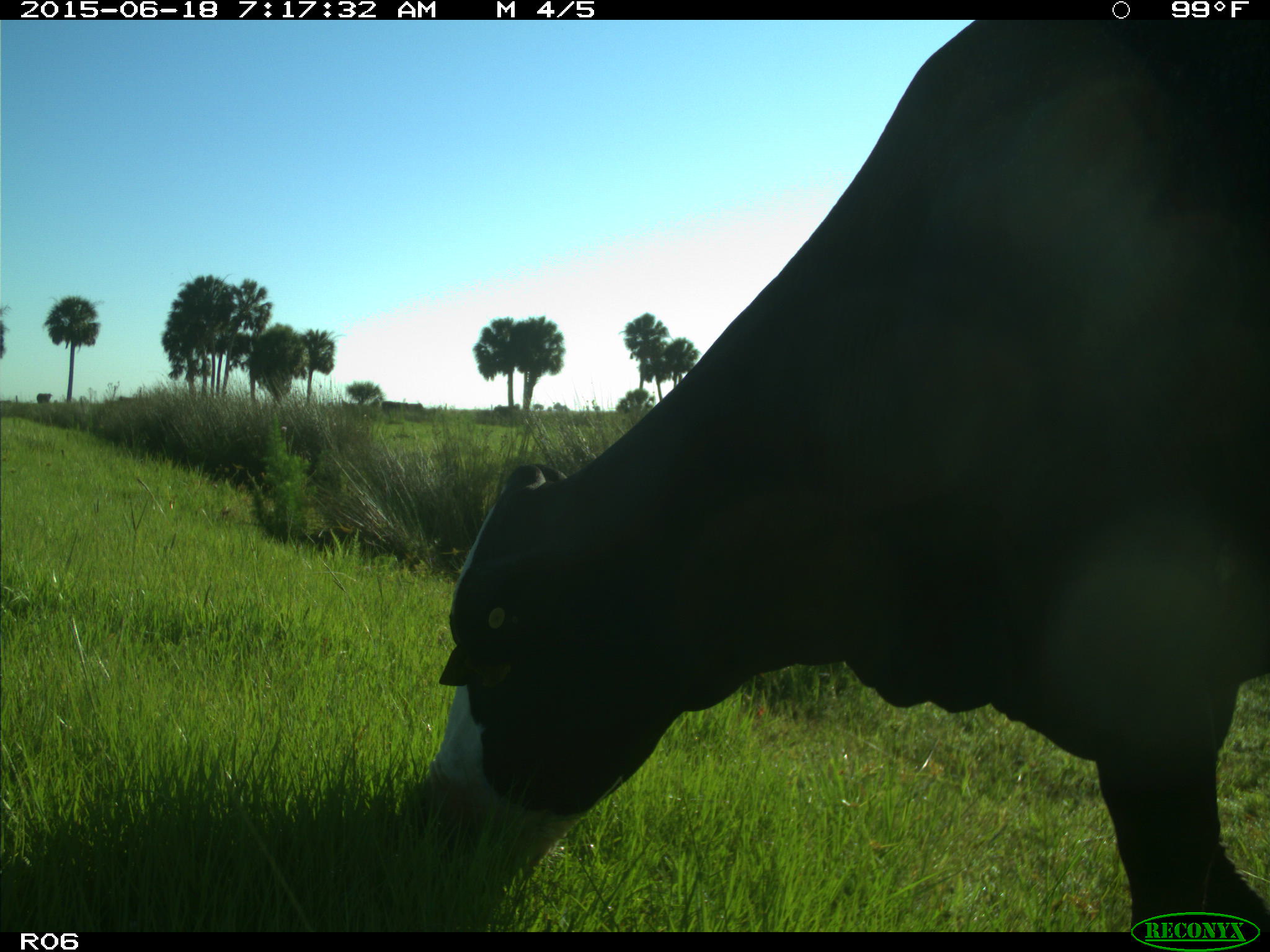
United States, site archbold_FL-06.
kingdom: Animalia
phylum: Chordata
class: Mammalia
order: Artiodactyla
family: Bovidae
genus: Bos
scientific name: Bos taurus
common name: domestic cow